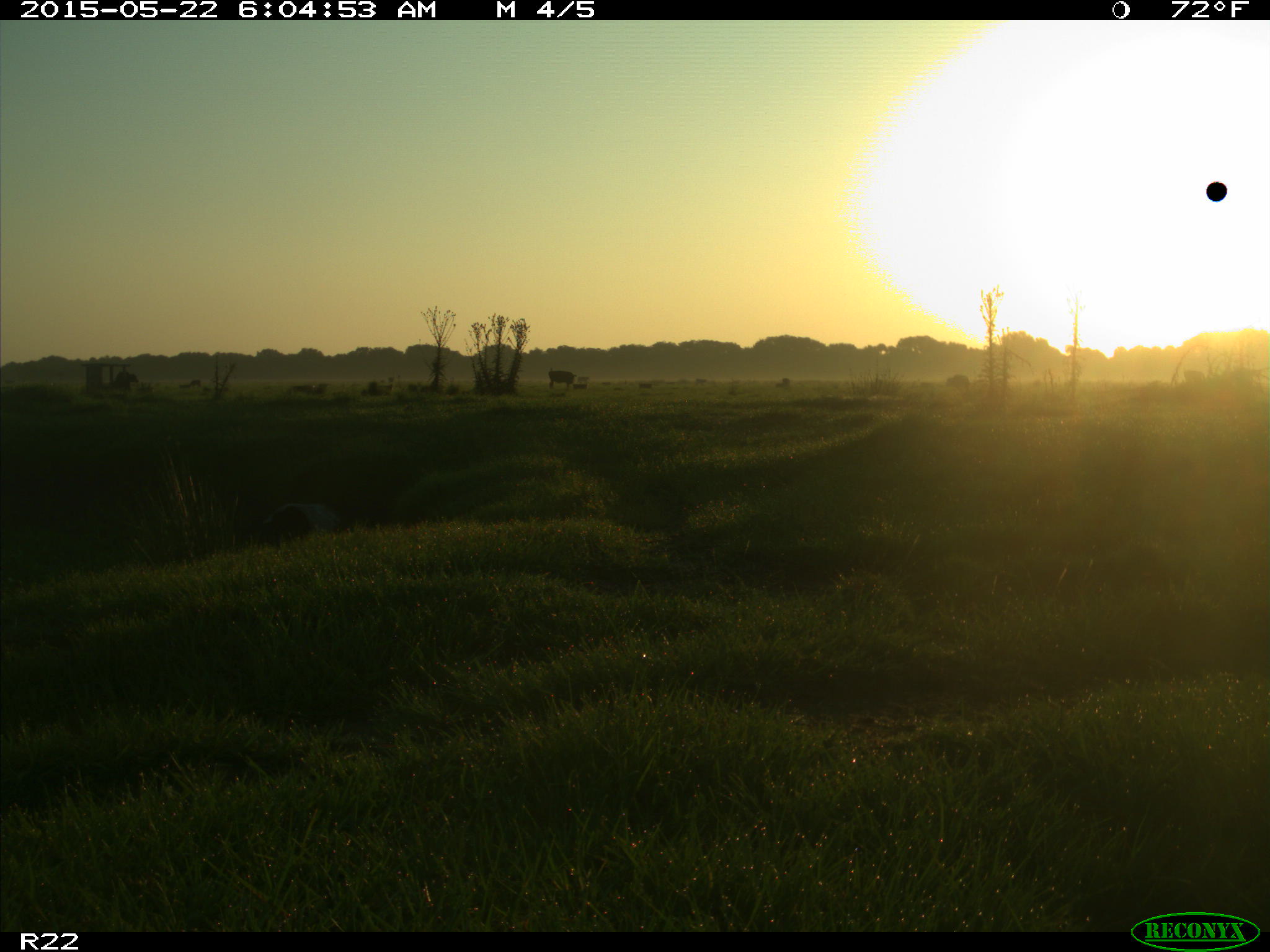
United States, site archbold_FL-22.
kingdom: Animalia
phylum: Chordata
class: Mammalia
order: Artiodactyla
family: Bovidae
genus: Bos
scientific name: Bos taurus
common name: domestic cow